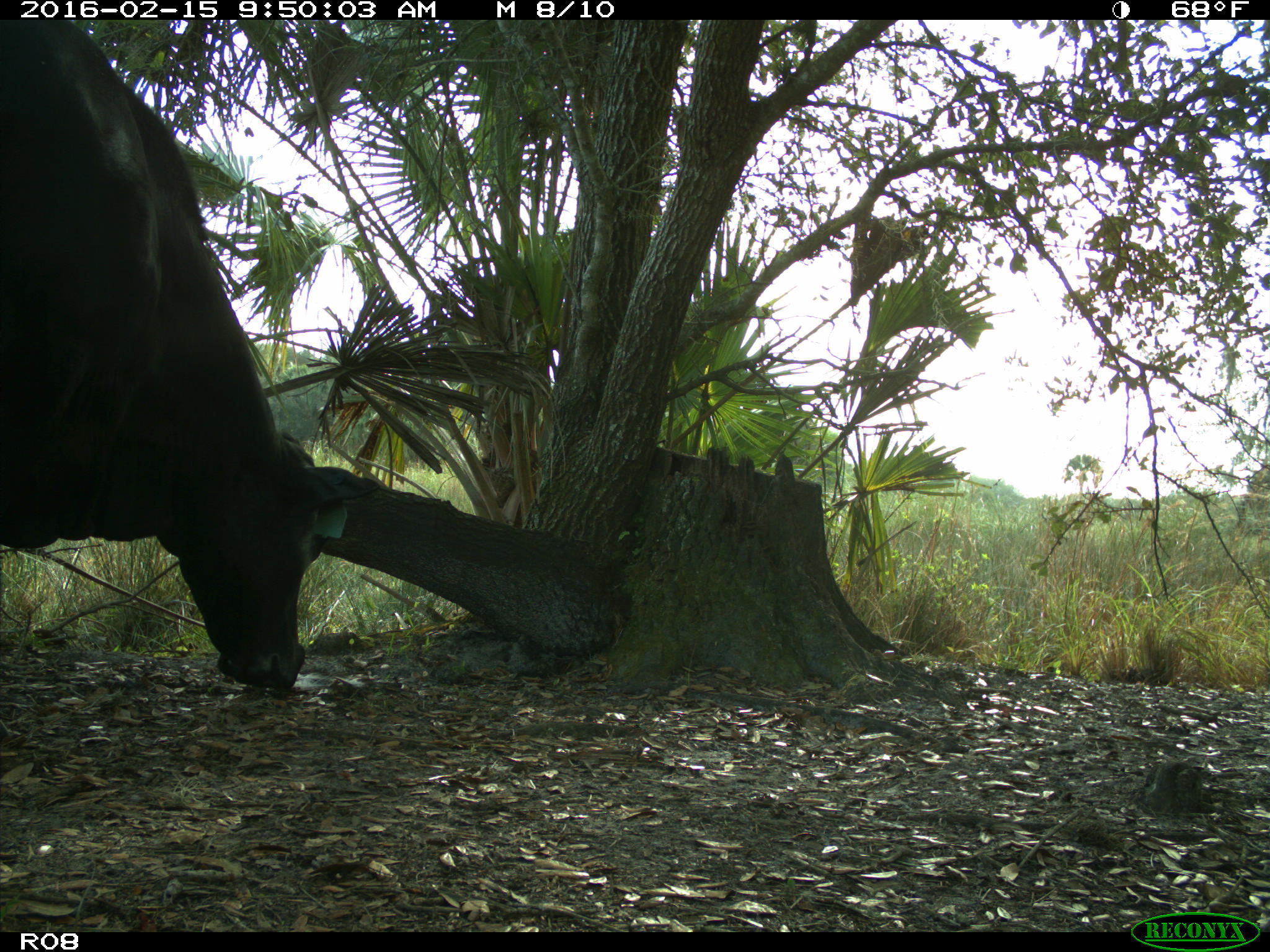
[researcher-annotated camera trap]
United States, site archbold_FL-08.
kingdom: Animalia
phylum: Chordata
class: Mammalia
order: Artiodactyla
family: Bovidae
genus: Bos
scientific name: Bos taurus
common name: domestic cow